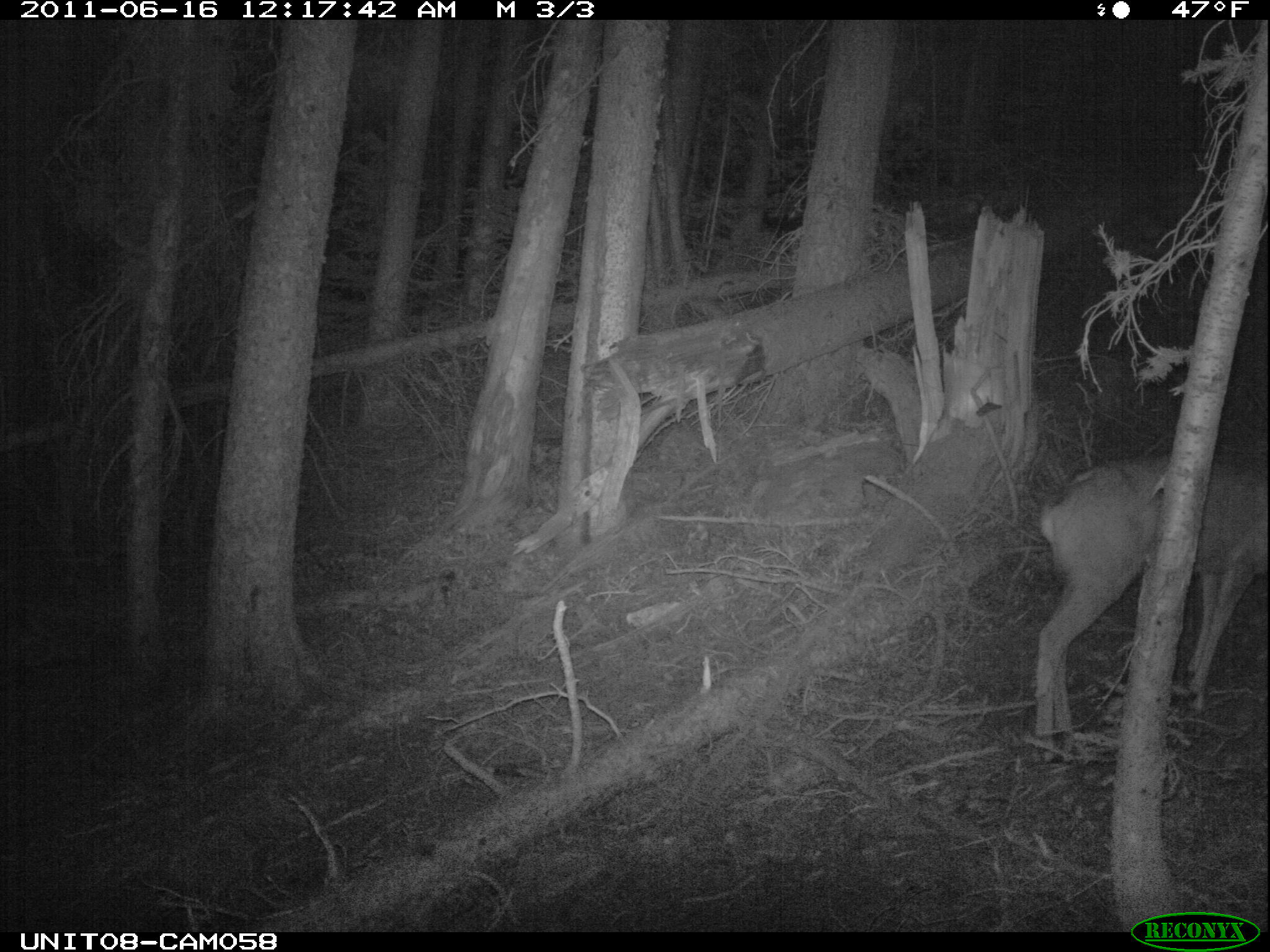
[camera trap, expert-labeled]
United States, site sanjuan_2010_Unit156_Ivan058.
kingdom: Animalia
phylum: Chordata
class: Mammalia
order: Artiodactyla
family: Cervidae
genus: Odocoileus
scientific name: Odocoileus hemionus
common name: mule deer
Odocoileus hemionus (mule deer).